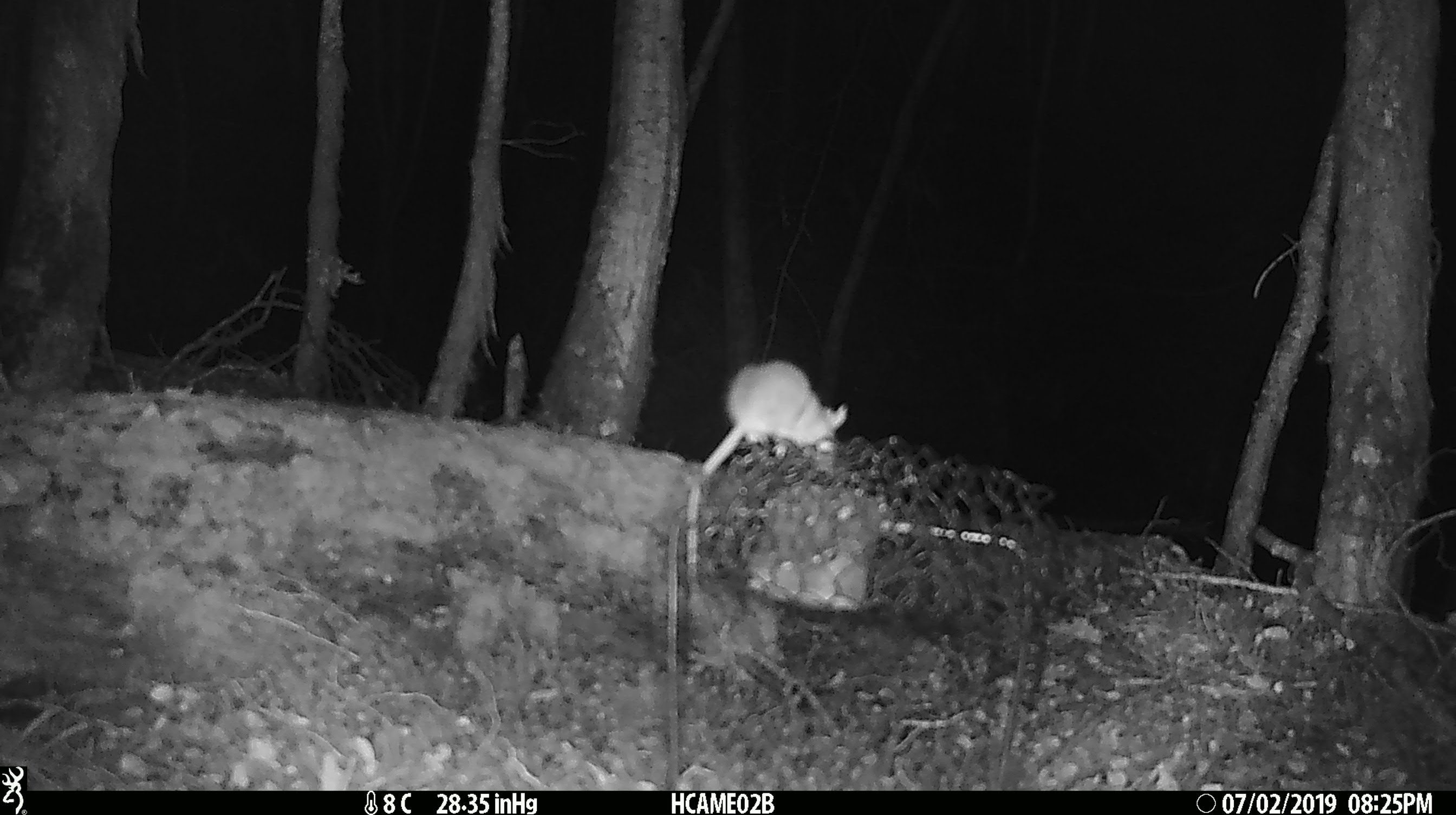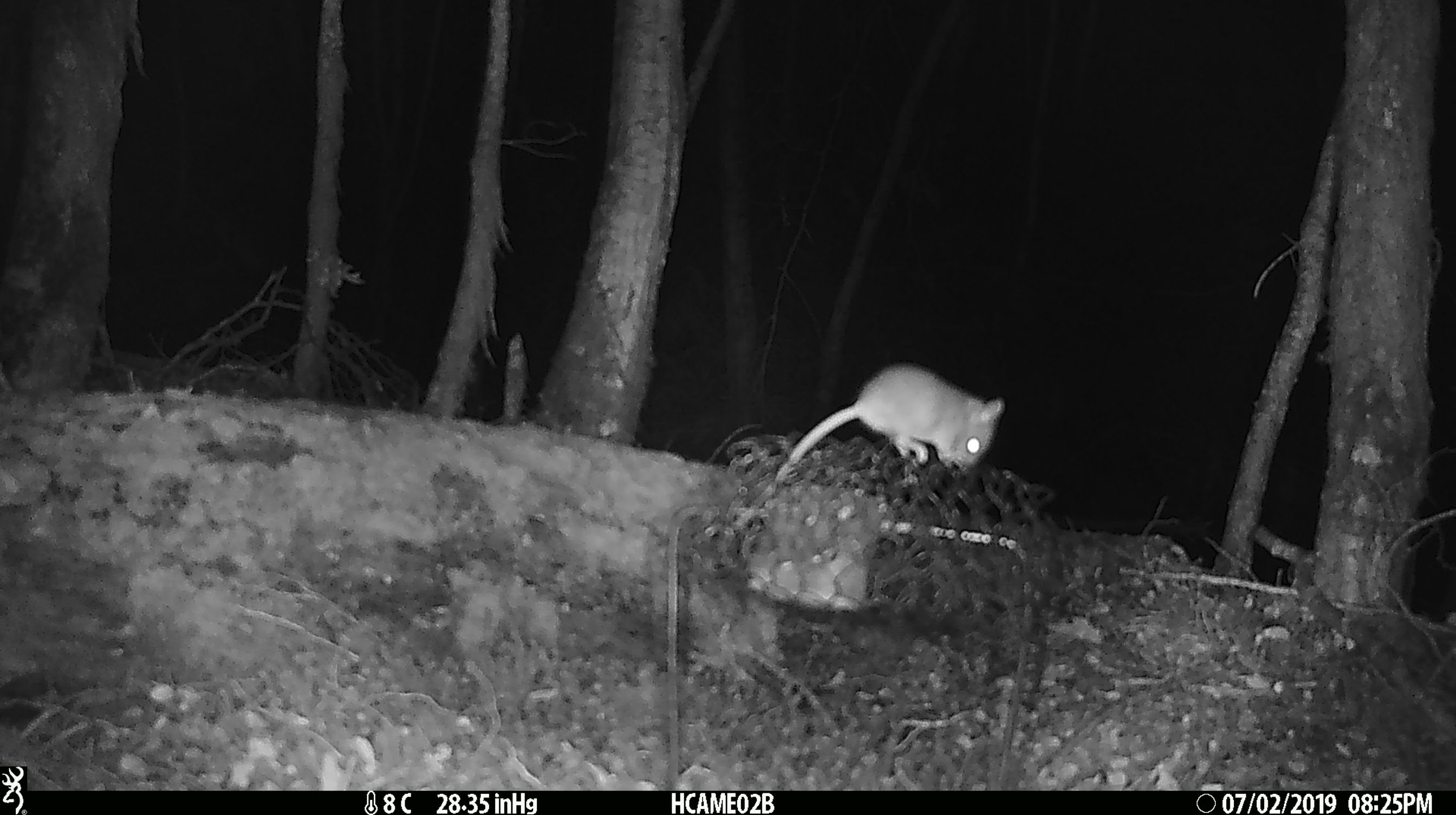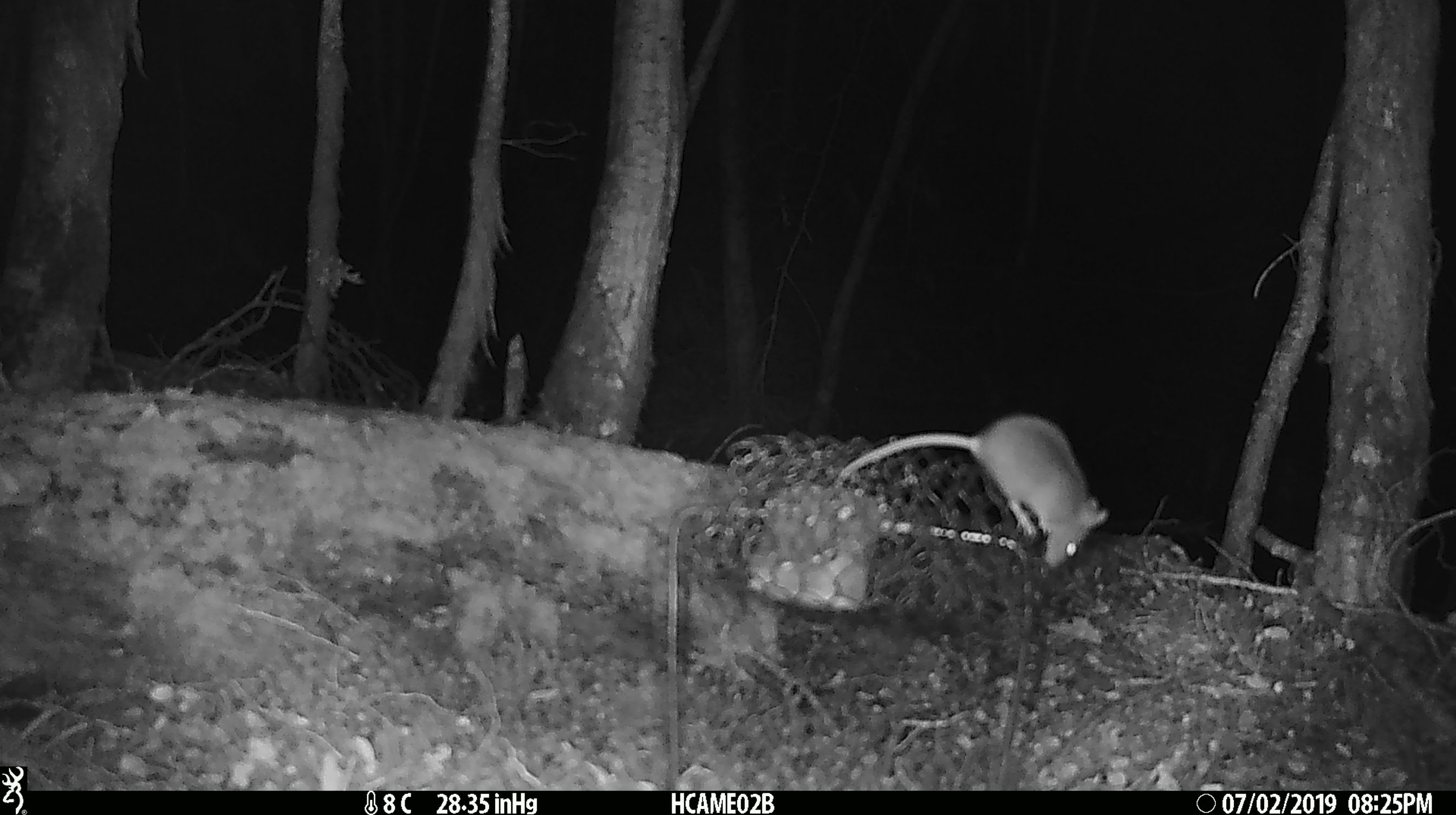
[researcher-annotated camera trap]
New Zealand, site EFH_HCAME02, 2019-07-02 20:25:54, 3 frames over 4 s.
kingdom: Animalia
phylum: Chordata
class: Mammalia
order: Rodentia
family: Muridae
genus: Mus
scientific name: Mus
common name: mouse